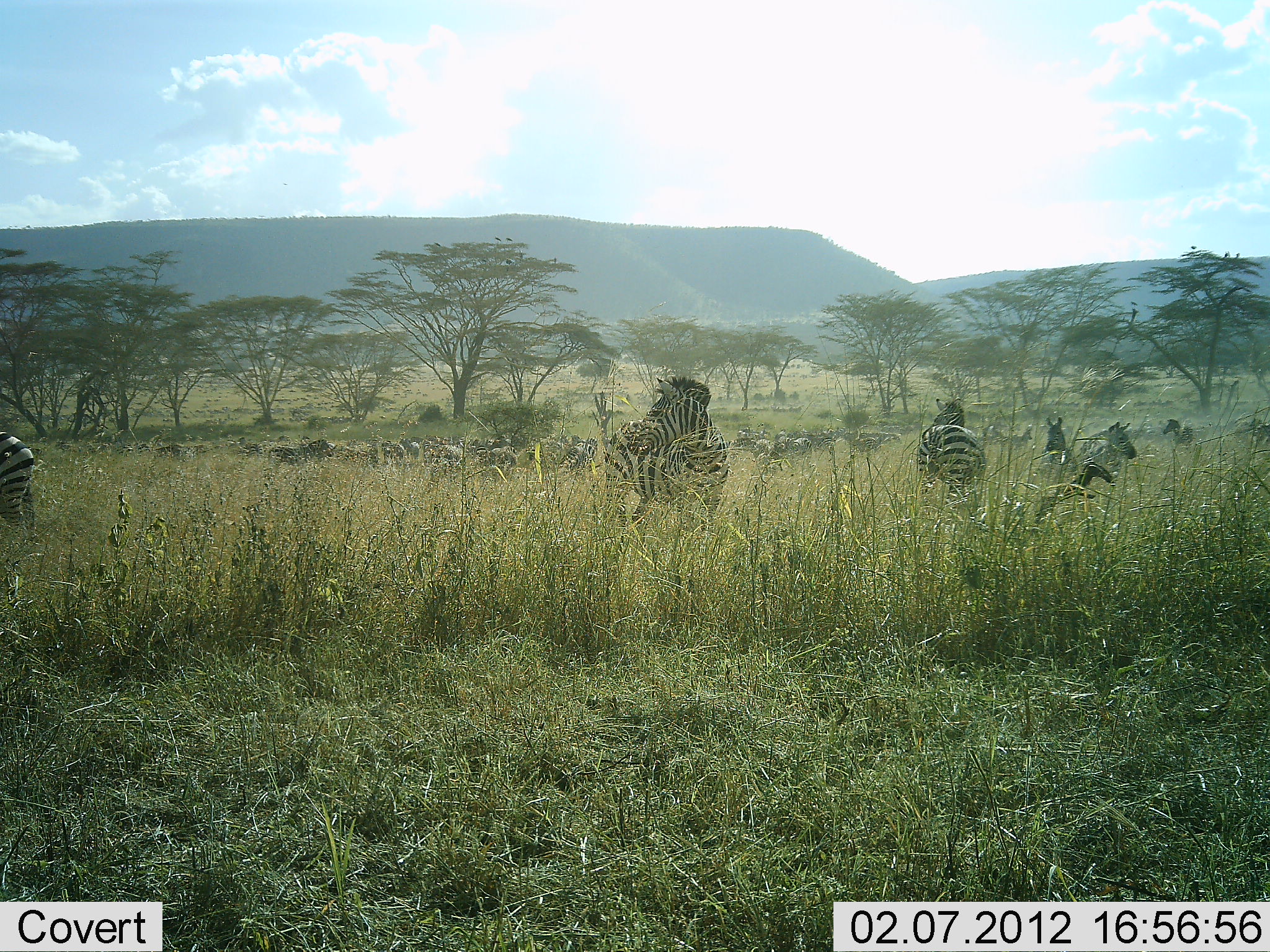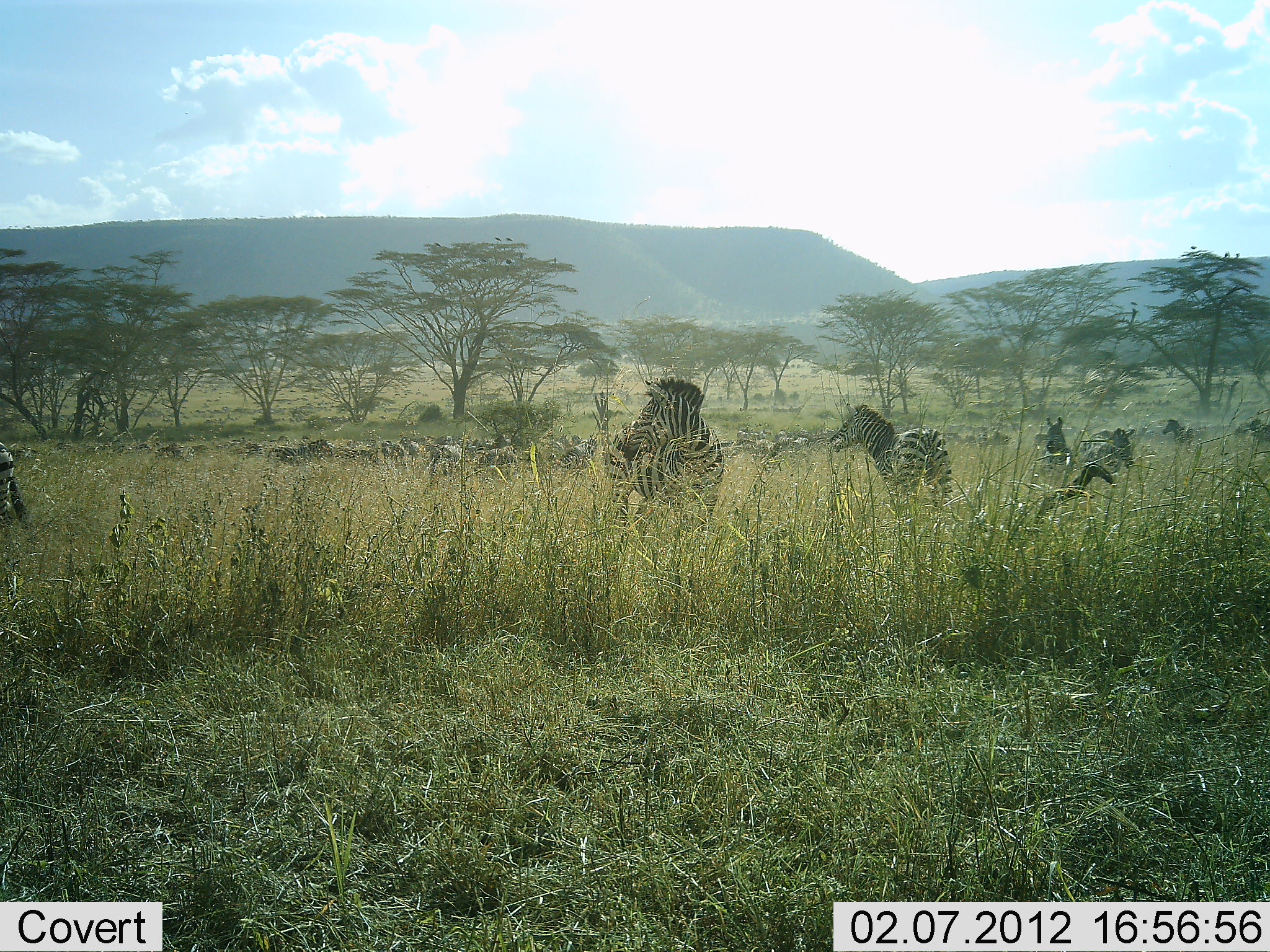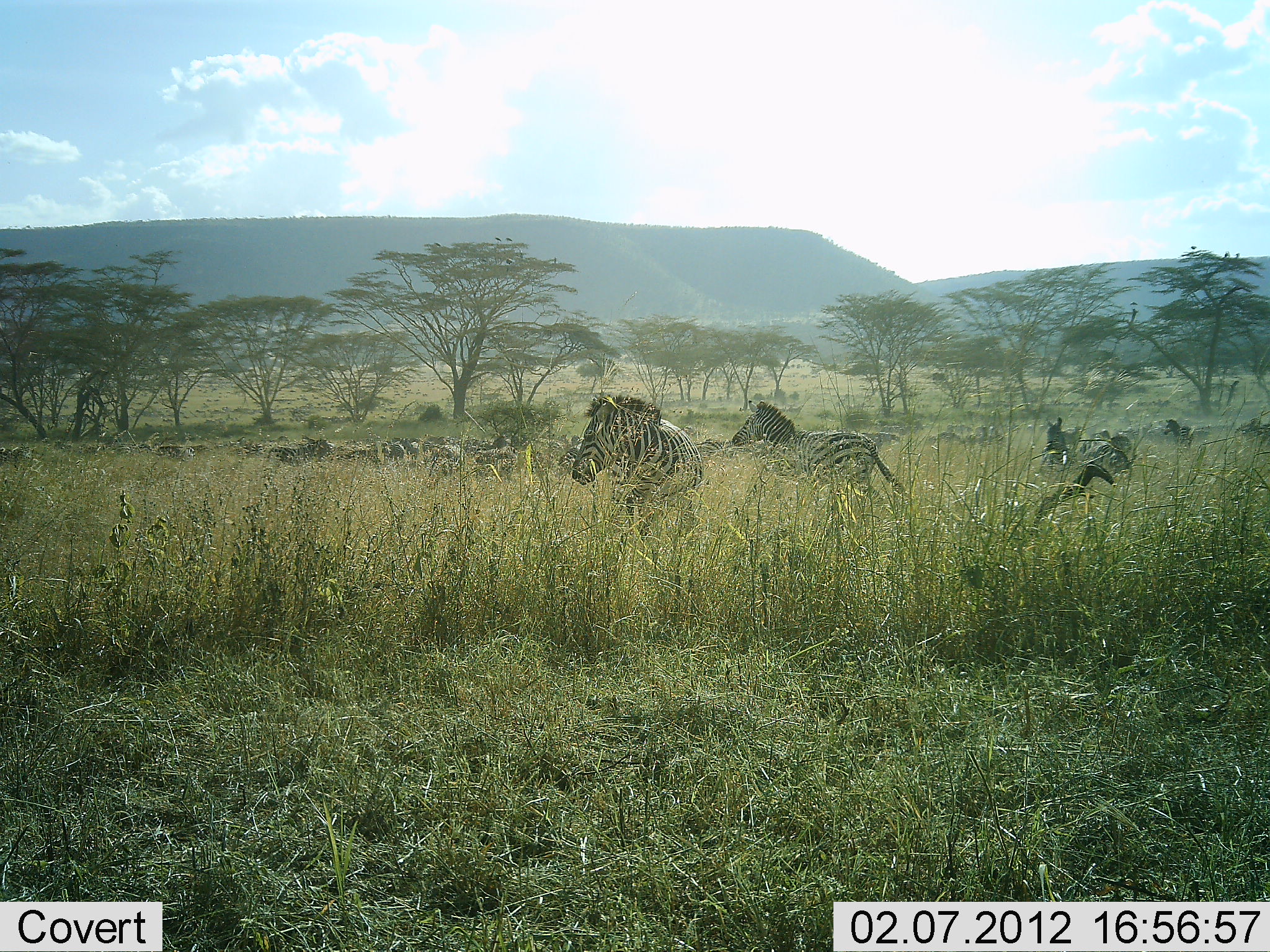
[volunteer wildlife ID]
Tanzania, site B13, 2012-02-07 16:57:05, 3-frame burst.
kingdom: Animalia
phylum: Chordata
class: Mammalia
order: Perissodactyla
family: Equidae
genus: Equus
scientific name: Equus quagga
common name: plains zebra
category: zebra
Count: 11-50.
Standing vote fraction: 76%.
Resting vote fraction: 12%.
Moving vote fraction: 56%.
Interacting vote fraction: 6%.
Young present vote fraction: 0%.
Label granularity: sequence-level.